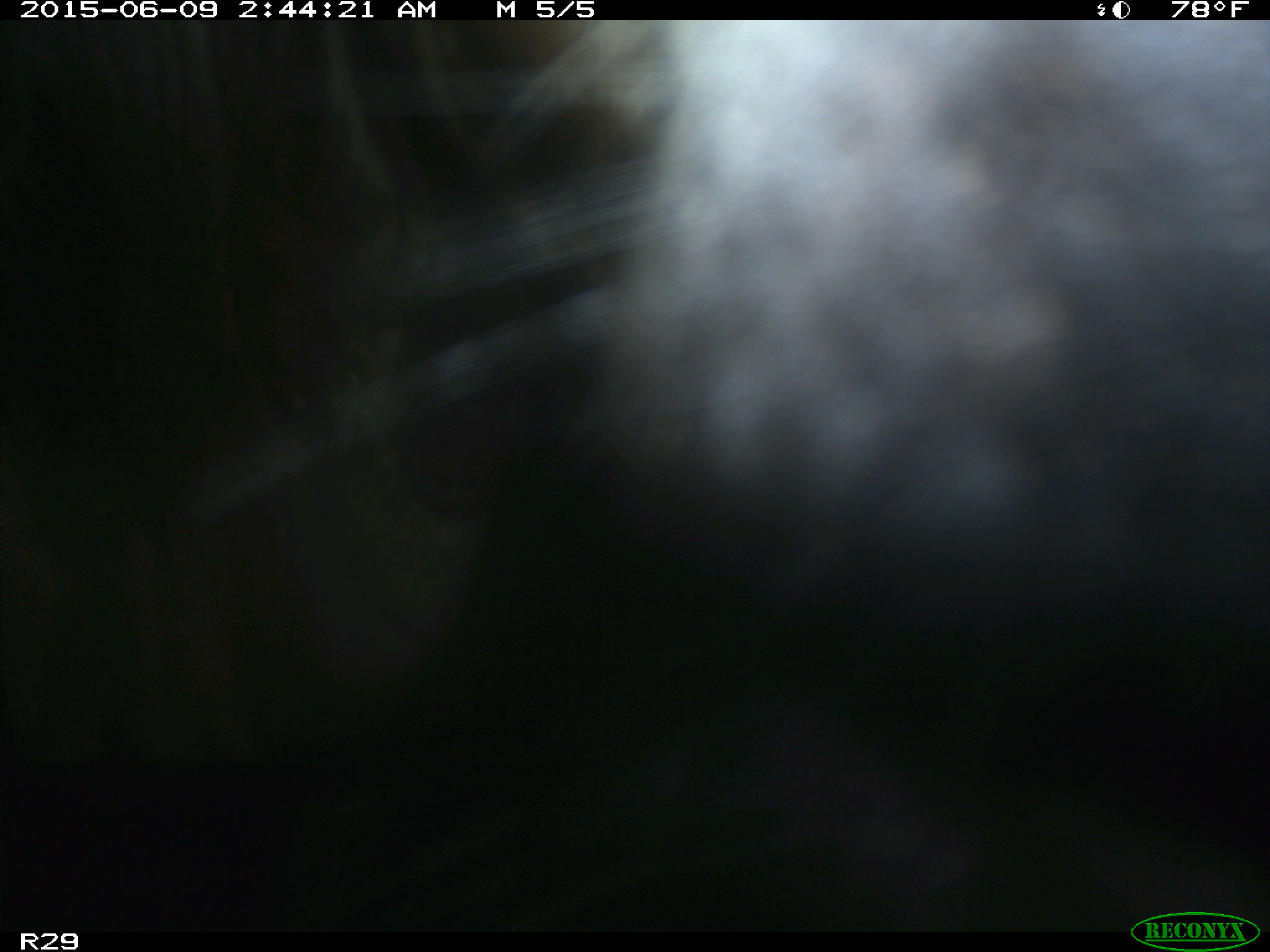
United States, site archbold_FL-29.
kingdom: Animalia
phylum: Chordata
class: Mammalia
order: Artiodactyla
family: Bovidae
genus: Bos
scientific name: Bos taurus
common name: domestic cow